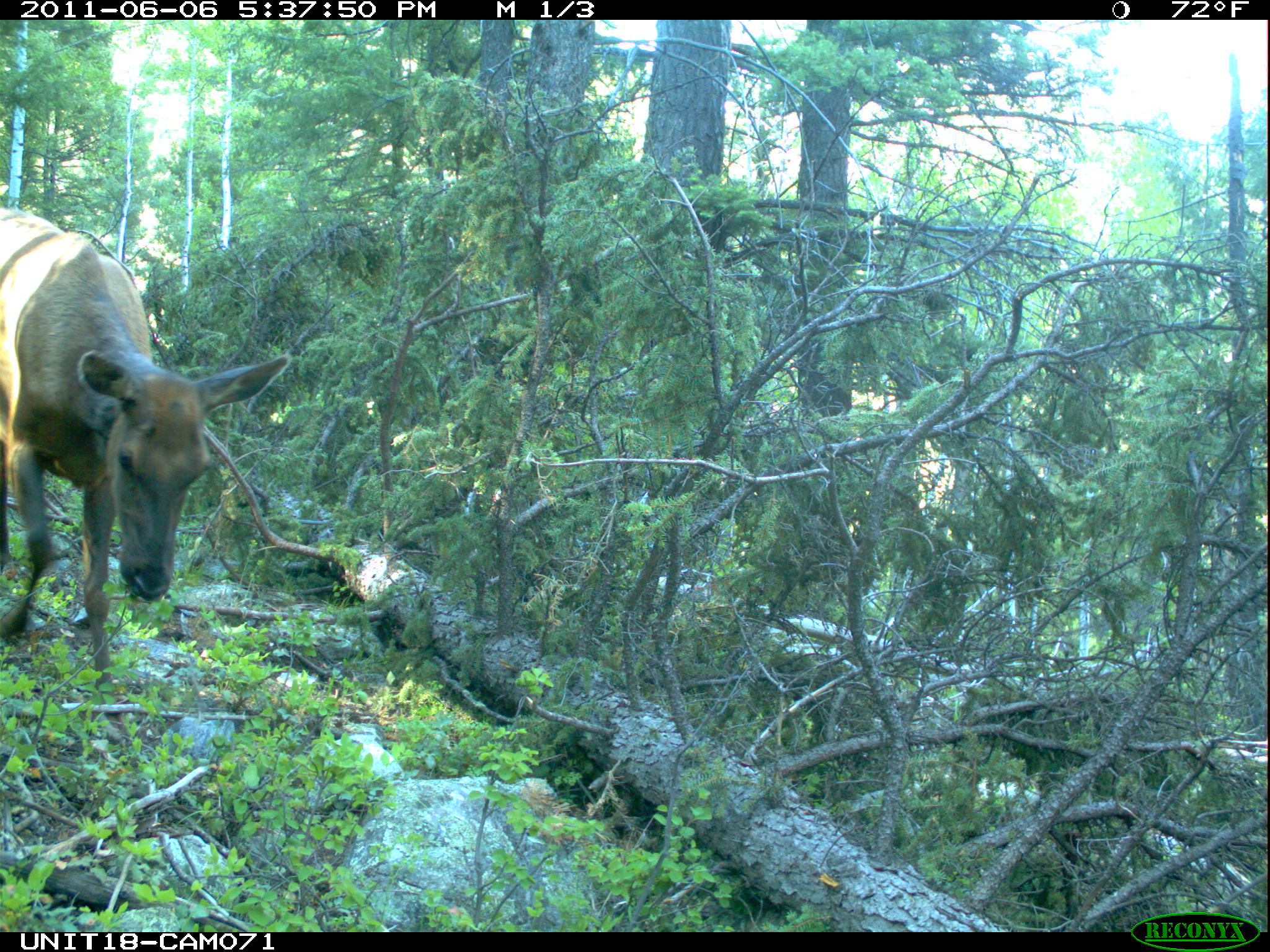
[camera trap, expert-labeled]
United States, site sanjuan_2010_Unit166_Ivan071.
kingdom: Animalia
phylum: Chordata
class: Mammalia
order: Artiodactyla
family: Cervidae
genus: Cervus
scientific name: Cervus elaphus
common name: red deer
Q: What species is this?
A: Cervus elaphus (red deer).